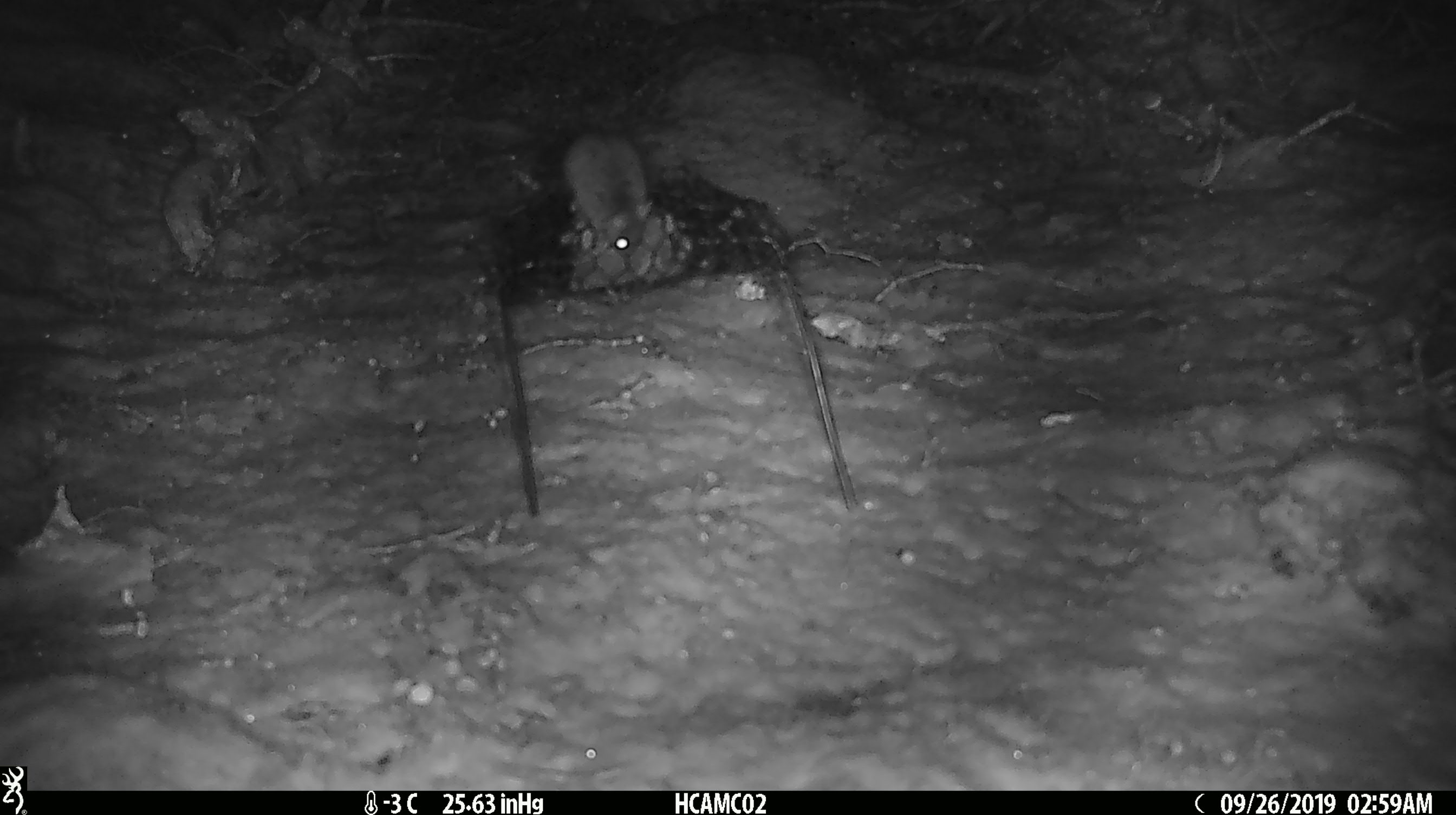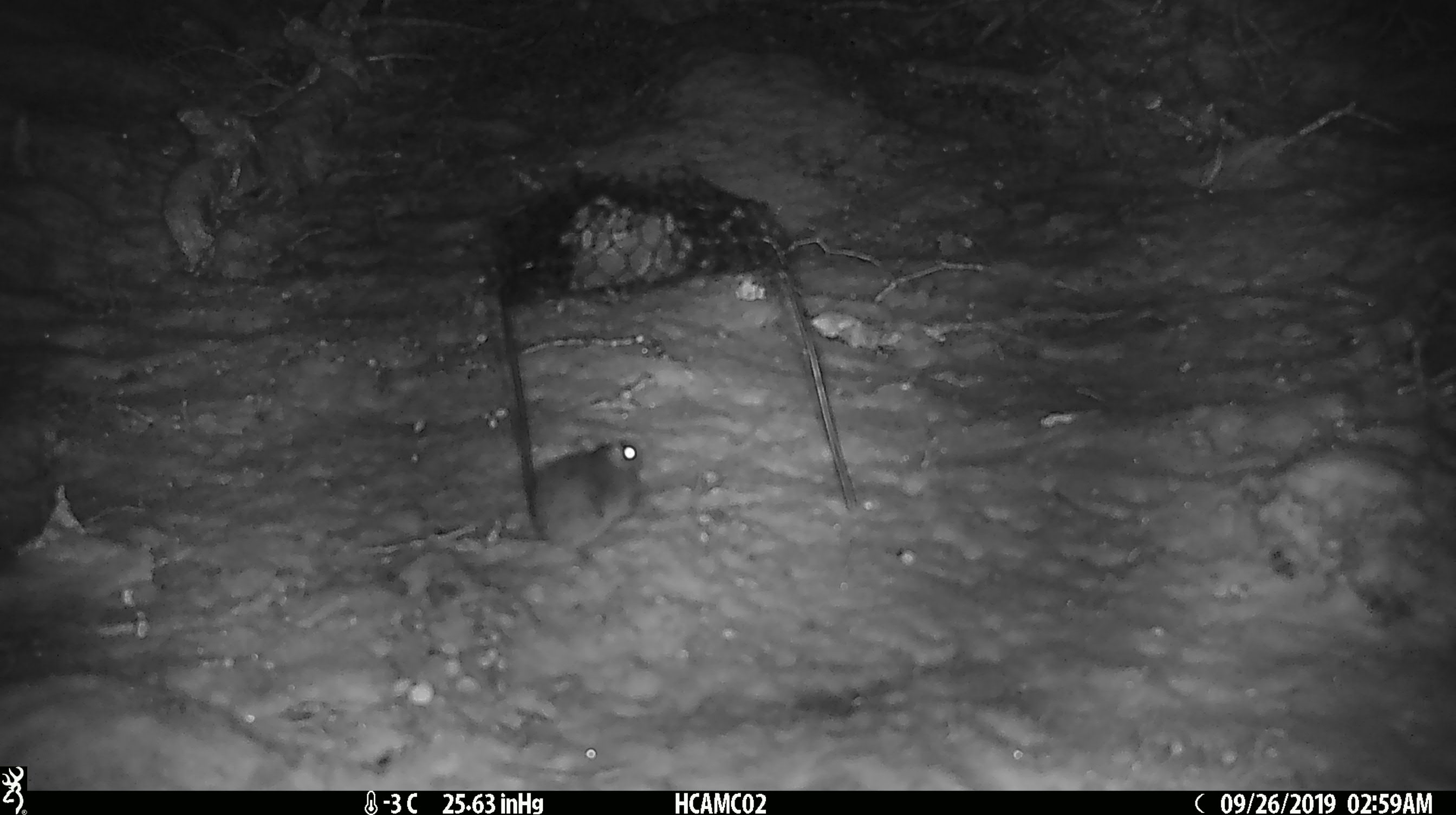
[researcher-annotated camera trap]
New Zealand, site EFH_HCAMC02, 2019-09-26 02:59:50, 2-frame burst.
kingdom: Animalia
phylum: Chordata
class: Mammalia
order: Rodentia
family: Muridae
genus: Mus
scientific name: Mus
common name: mouse